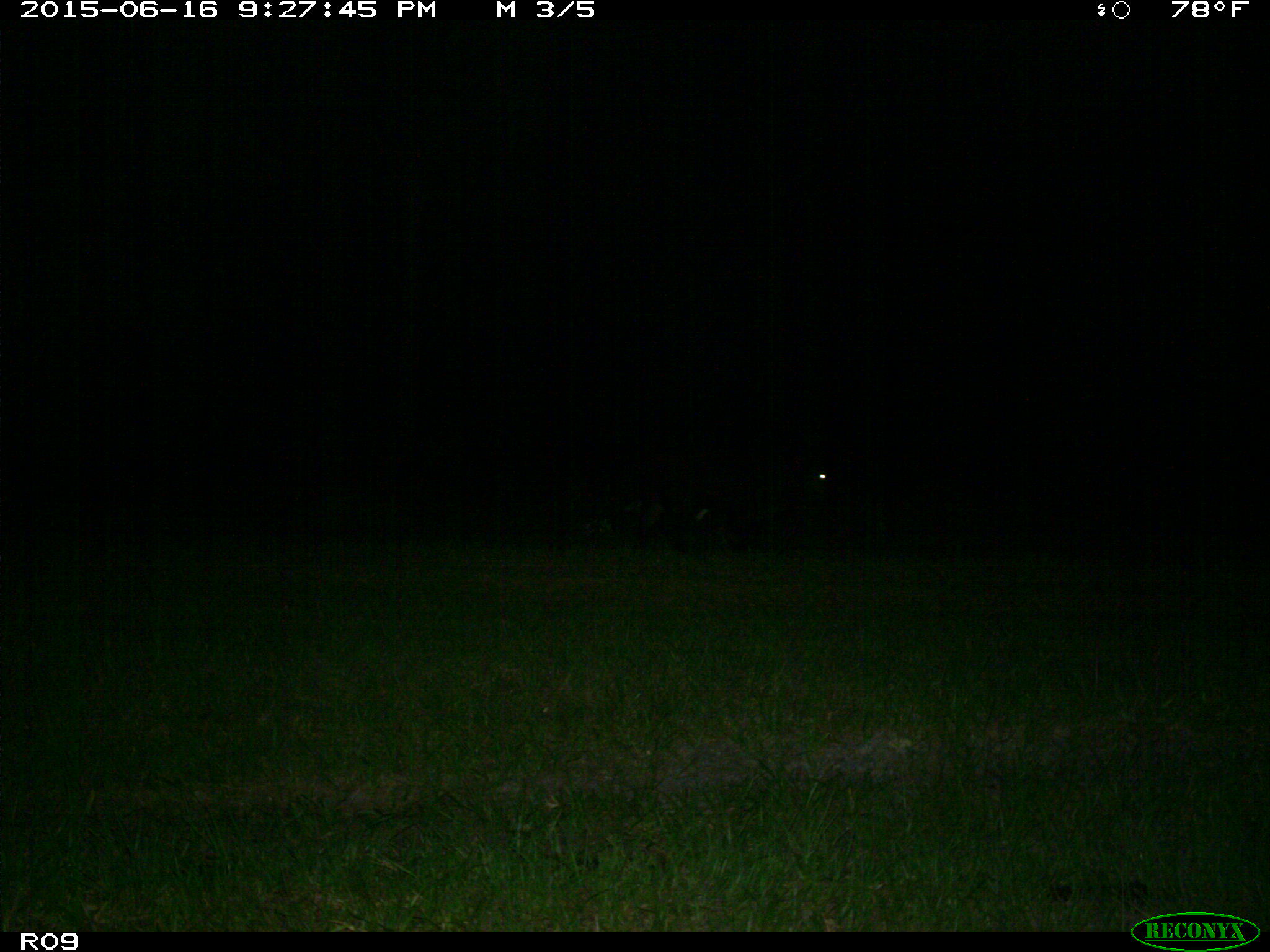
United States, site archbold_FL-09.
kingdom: Animalia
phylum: Chordata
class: Mammalia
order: Artiodactyla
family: Bovidae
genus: Bos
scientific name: Bos taurus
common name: domestic cow